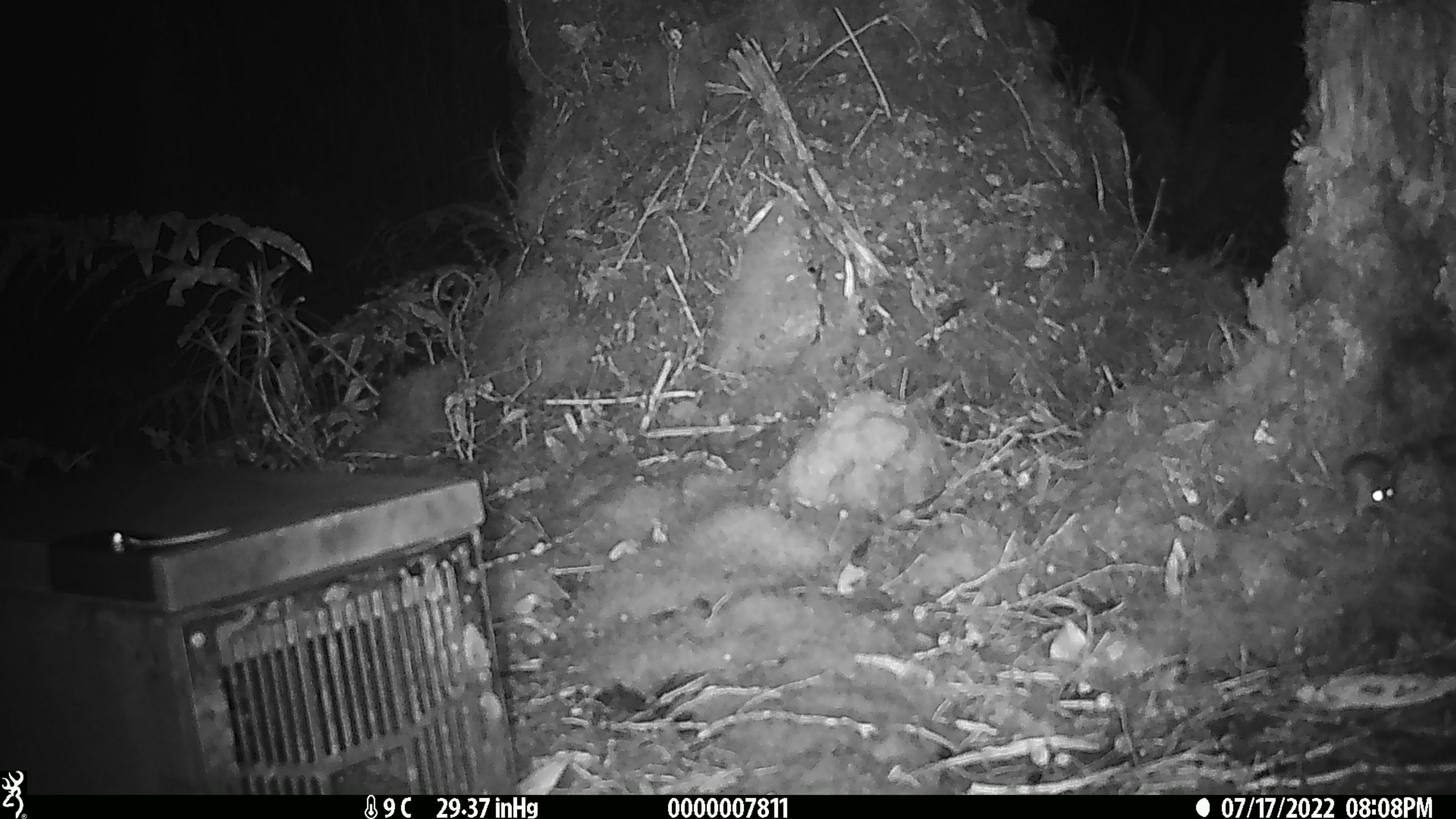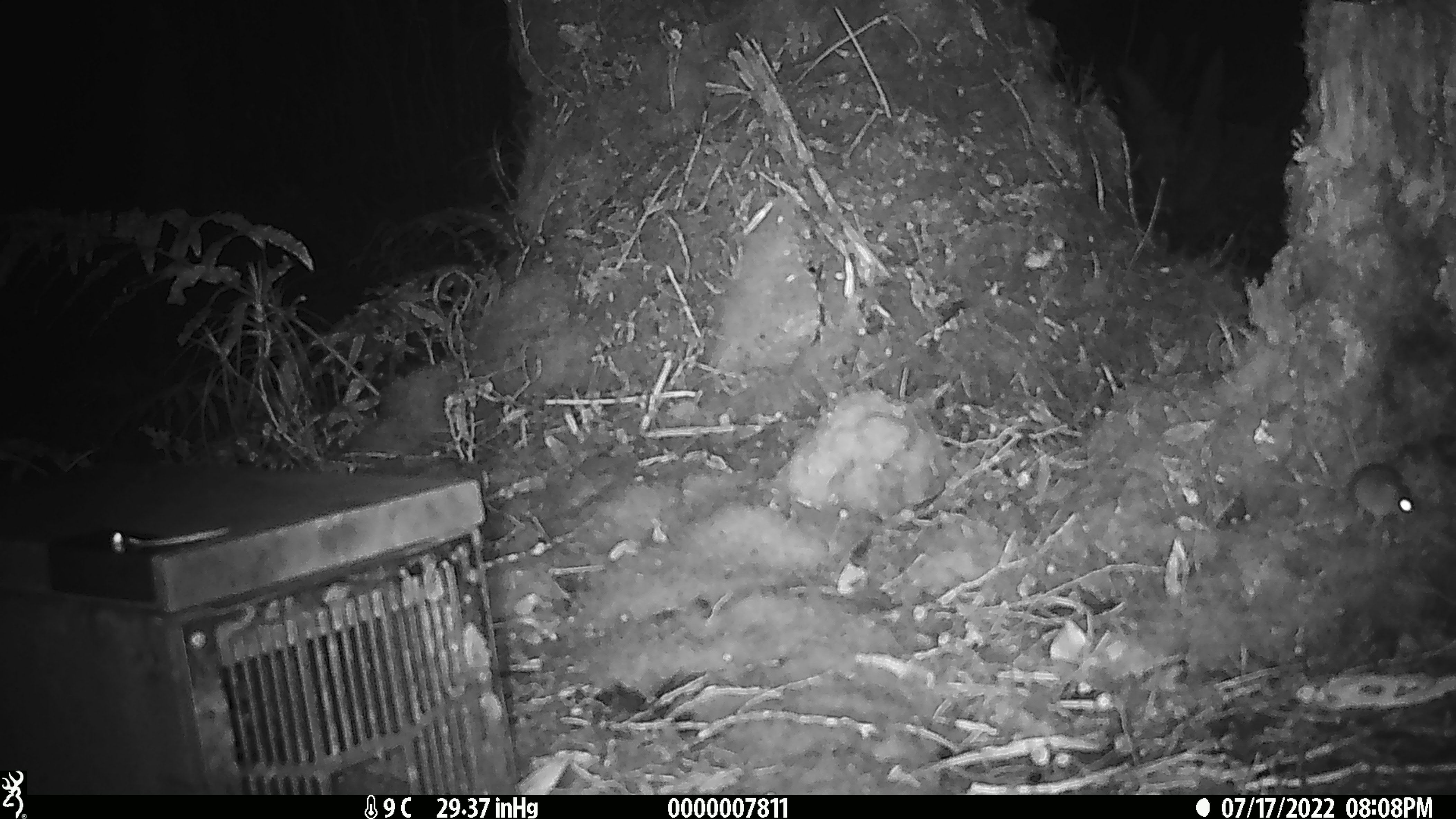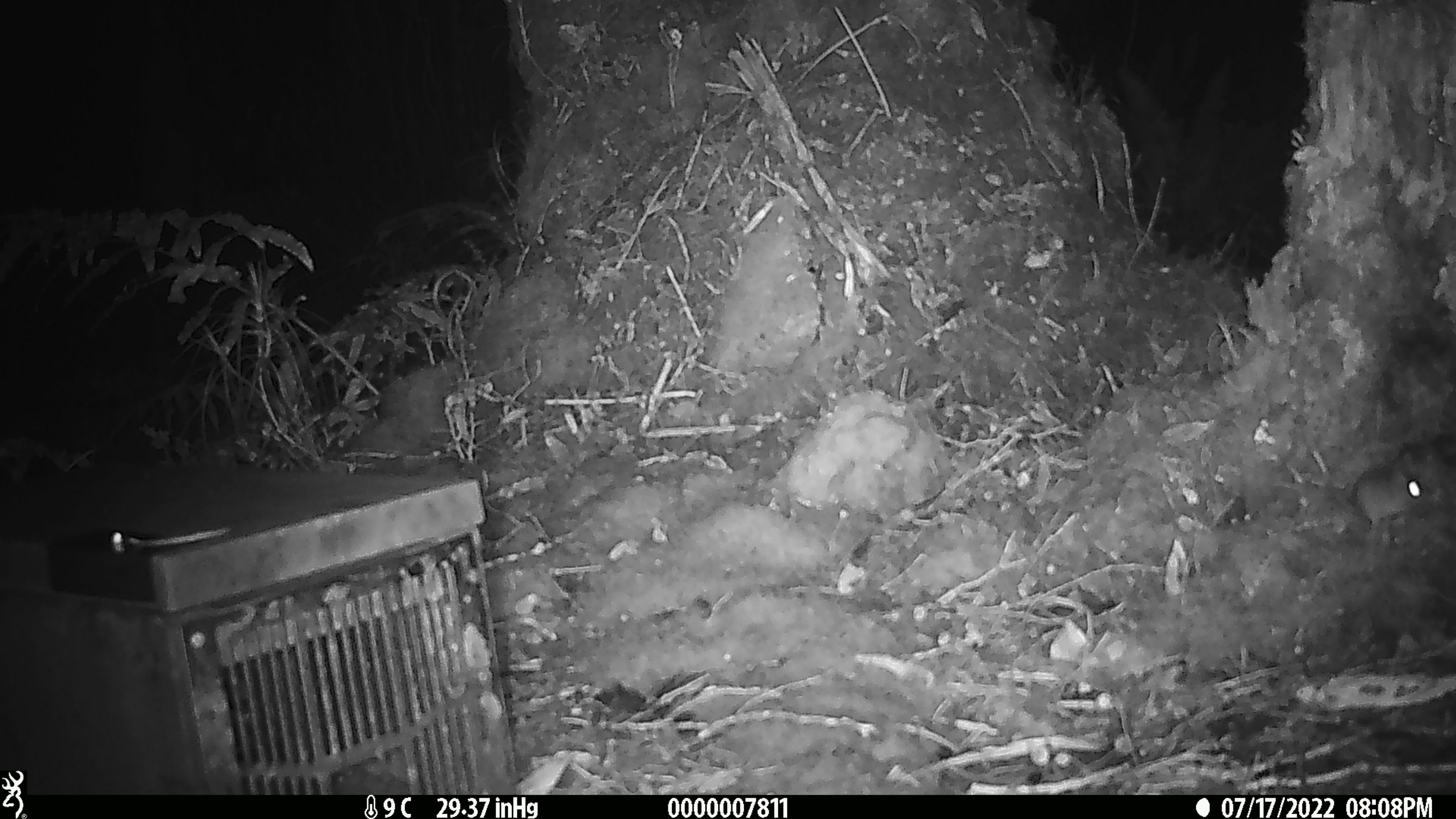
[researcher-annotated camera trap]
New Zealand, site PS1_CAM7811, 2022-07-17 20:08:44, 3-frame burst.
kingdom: Animalia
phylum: Chordata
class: Mammalia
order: Rodentia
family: Muridae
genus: Mus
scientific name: Mus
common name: mouse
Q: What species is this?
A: Mouse (Mus).